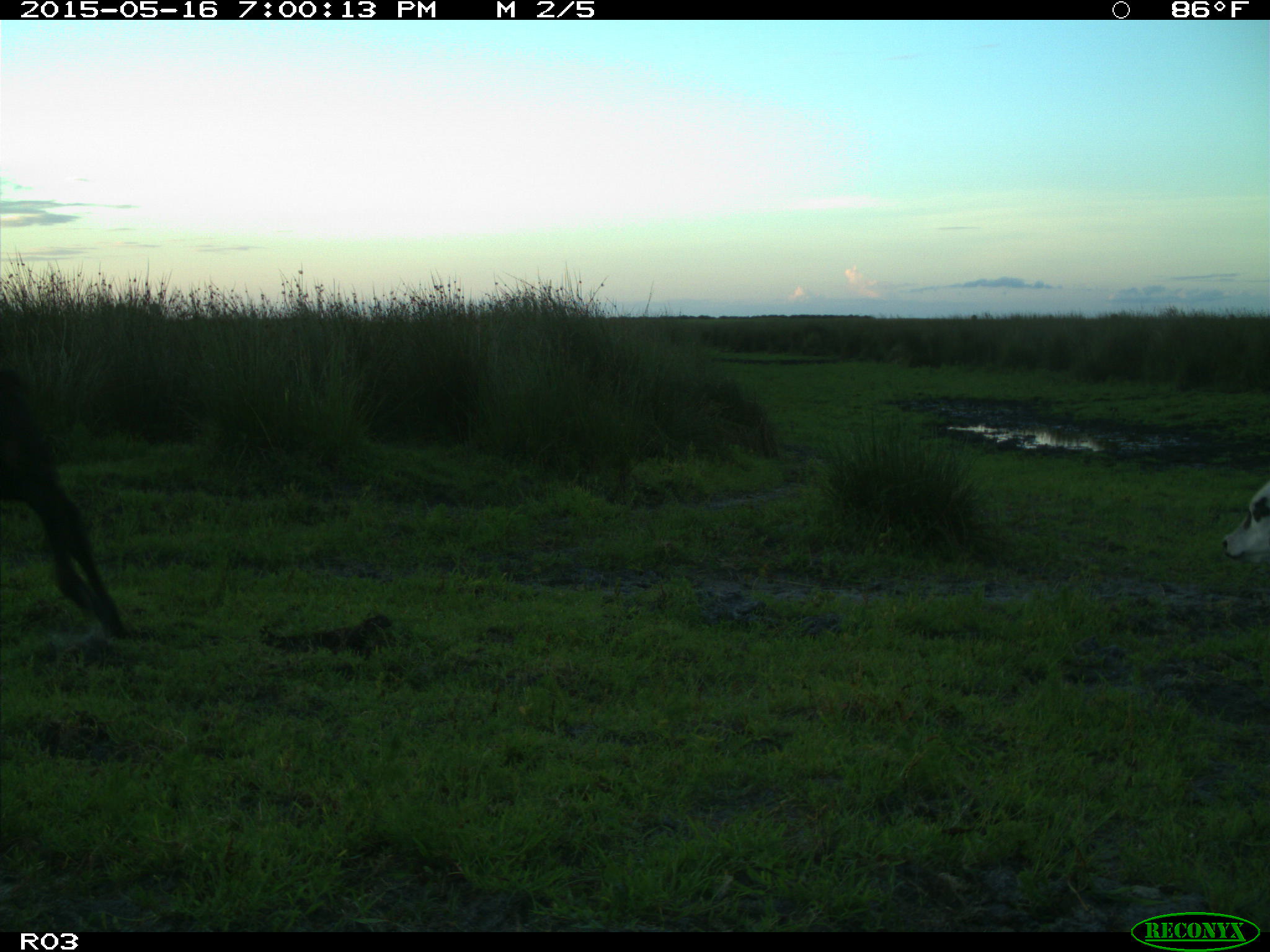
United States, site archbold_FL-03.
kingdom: Animalia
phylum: Chordata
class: Mammalia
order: Artiodactyla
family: Bovidae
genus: Bos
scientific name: Bos taurus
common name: domestic cow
Bos taurus (domestic cow).